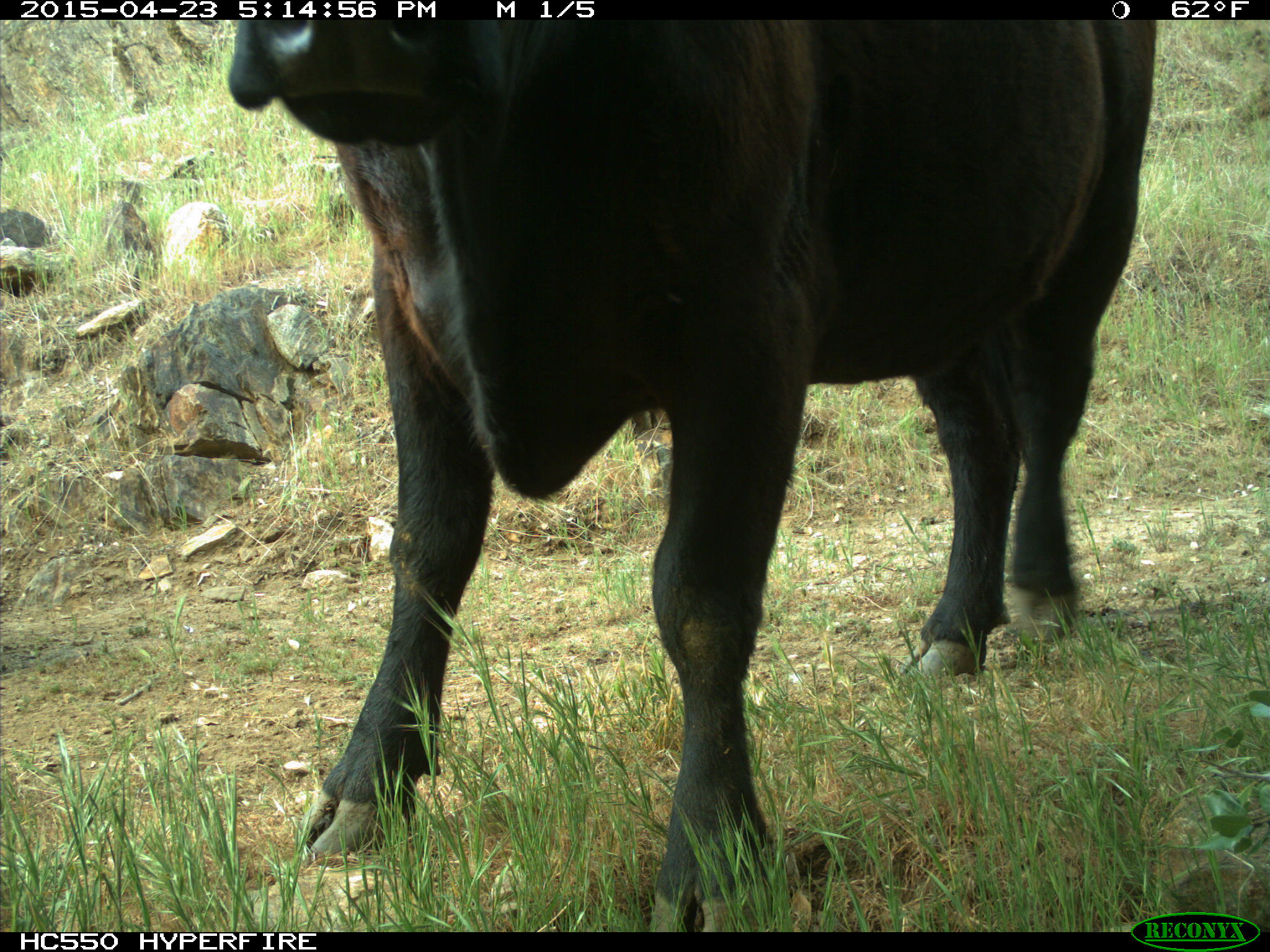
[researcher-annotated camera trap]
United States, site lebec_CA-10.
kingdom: Animalia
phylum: Chordata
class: Mammalia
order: Artiodactyla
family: Bovidae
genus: Bos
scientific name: Bos taurus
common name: domestic cow